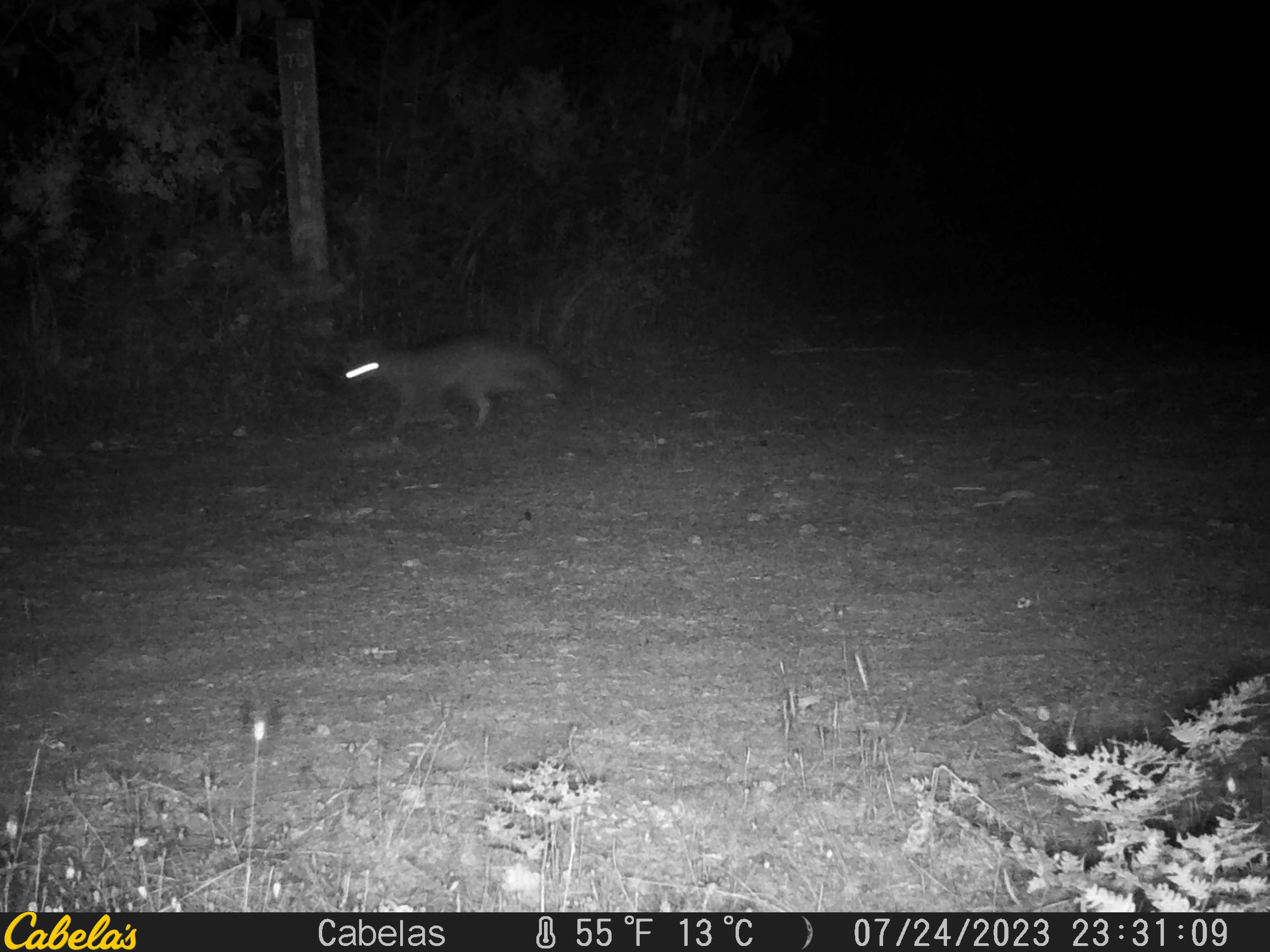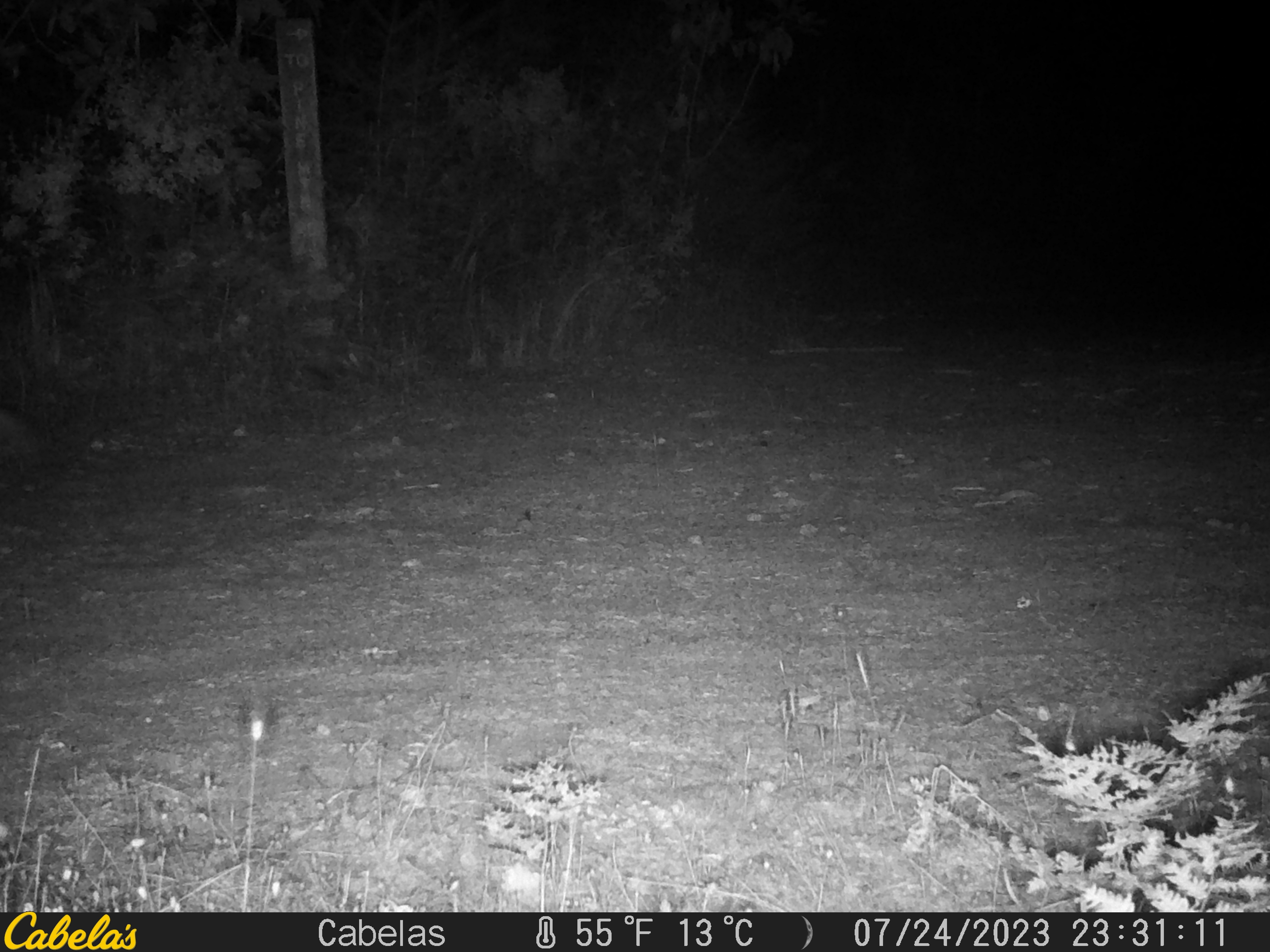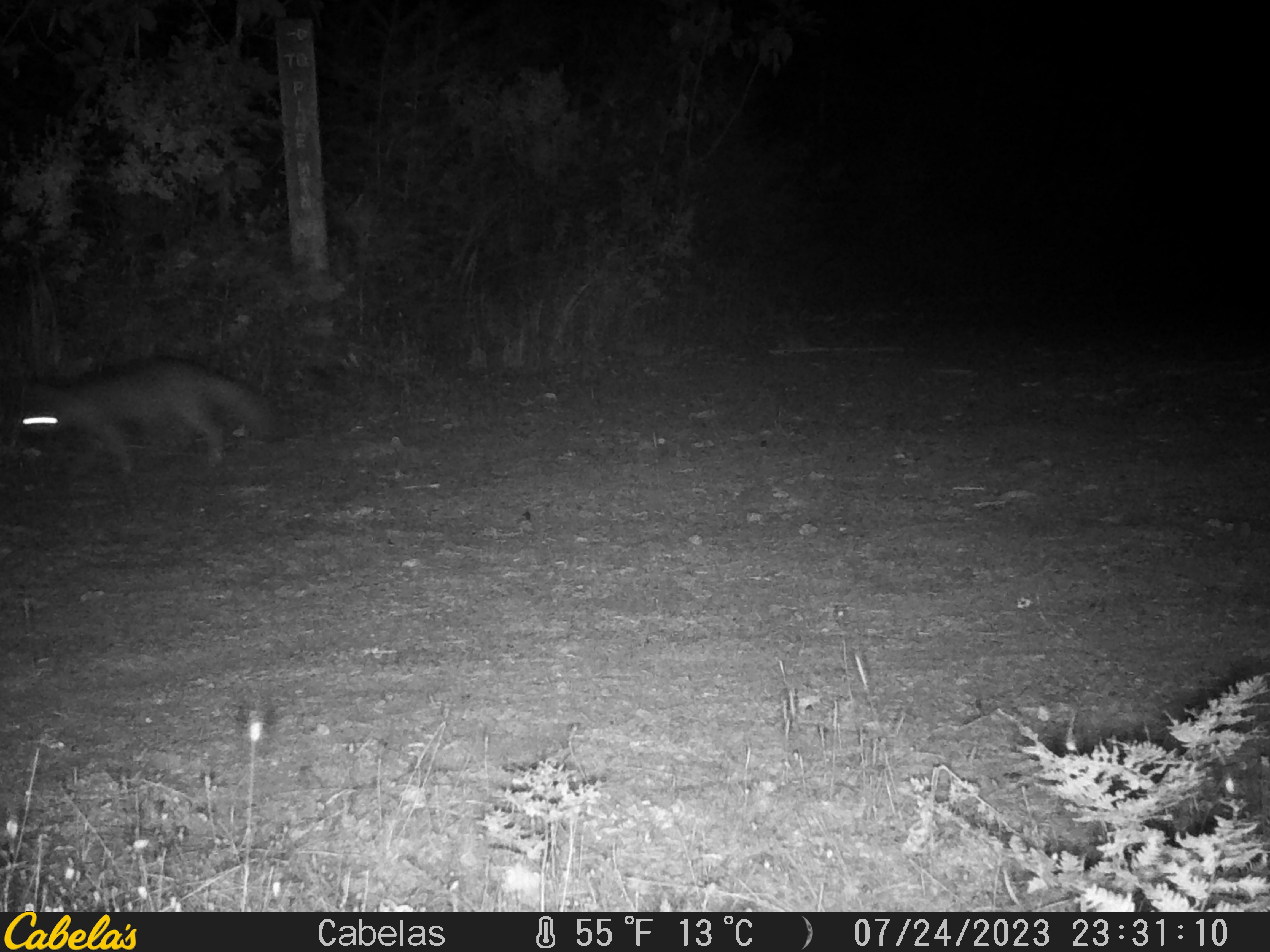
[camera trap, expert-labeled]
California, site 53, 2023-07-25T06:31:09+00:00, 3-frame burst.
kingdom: Animalia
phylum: Chordata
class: Mammalia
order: Carnivora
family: Canidae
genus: Urocyon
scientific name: Urocyon cinereoargenteus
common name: gray fox